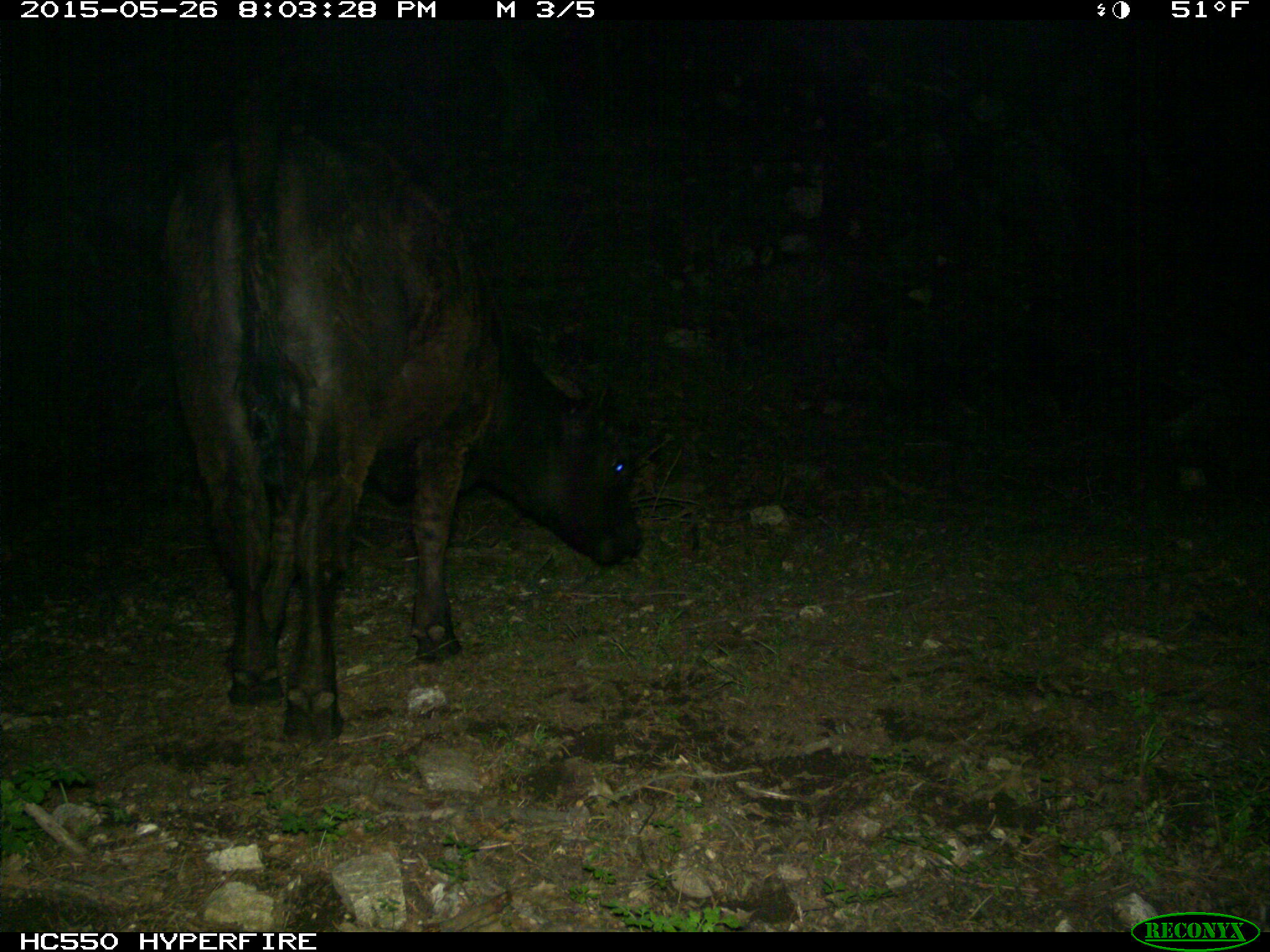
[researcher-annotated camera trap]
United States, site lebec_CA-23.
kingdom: Animalia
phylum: Chordata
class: Mammalia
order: Artiodactyla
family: Bovidae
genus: Bos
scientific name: Bos taurus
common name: domestic cow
Bos taurus (domestic cow).